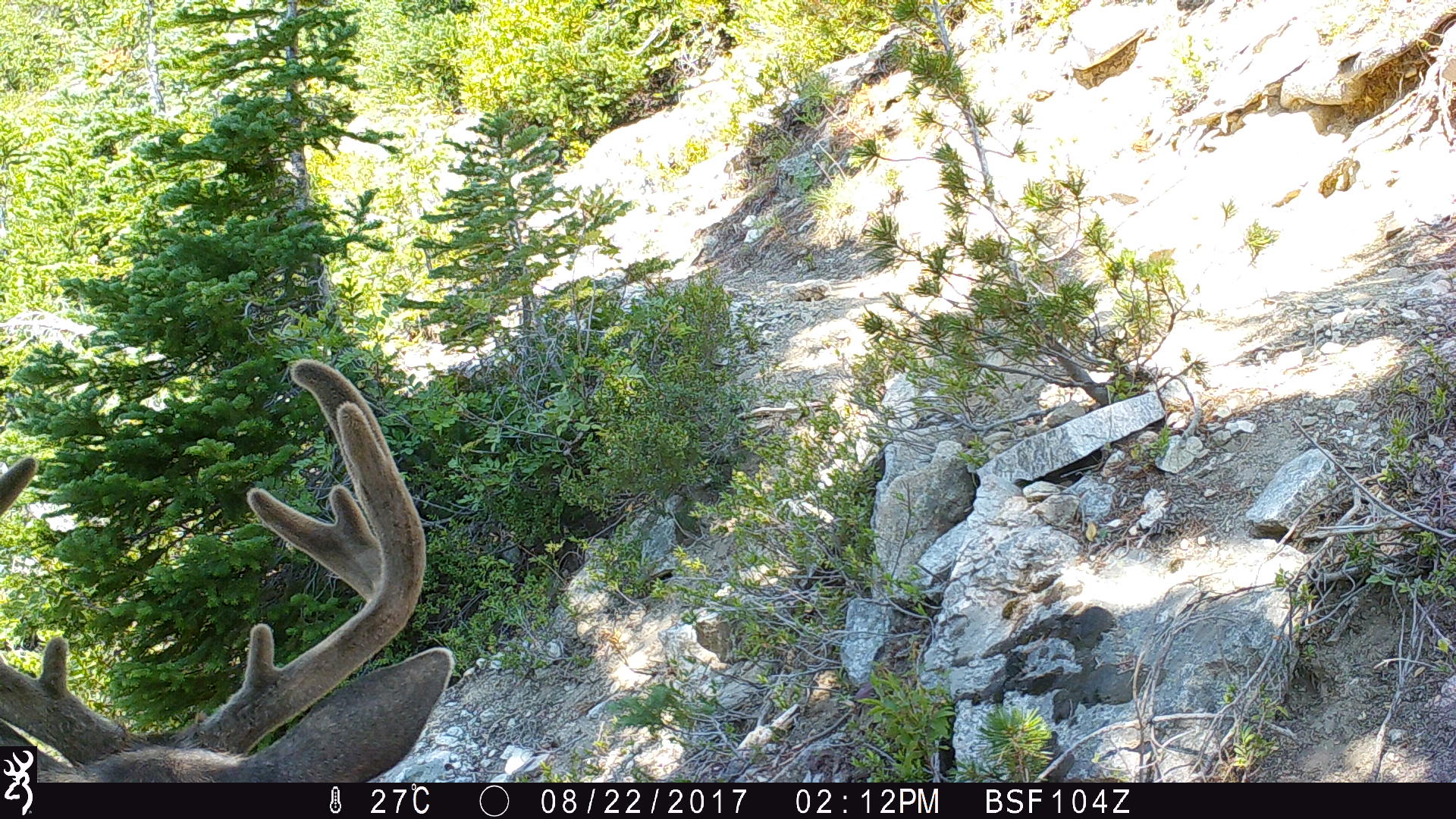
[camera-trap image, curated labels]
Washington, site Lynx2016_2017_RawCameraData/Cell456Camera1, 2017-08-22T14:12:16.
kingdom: Animalia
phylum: Chordata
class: Mammalia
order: Artiodactyla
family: Cervidae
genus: Odocoileus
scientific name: Odocoileus hemionus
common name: mule deer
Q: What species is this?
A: Odocoileus hemionus (mule deer).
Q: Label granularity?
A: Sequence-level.